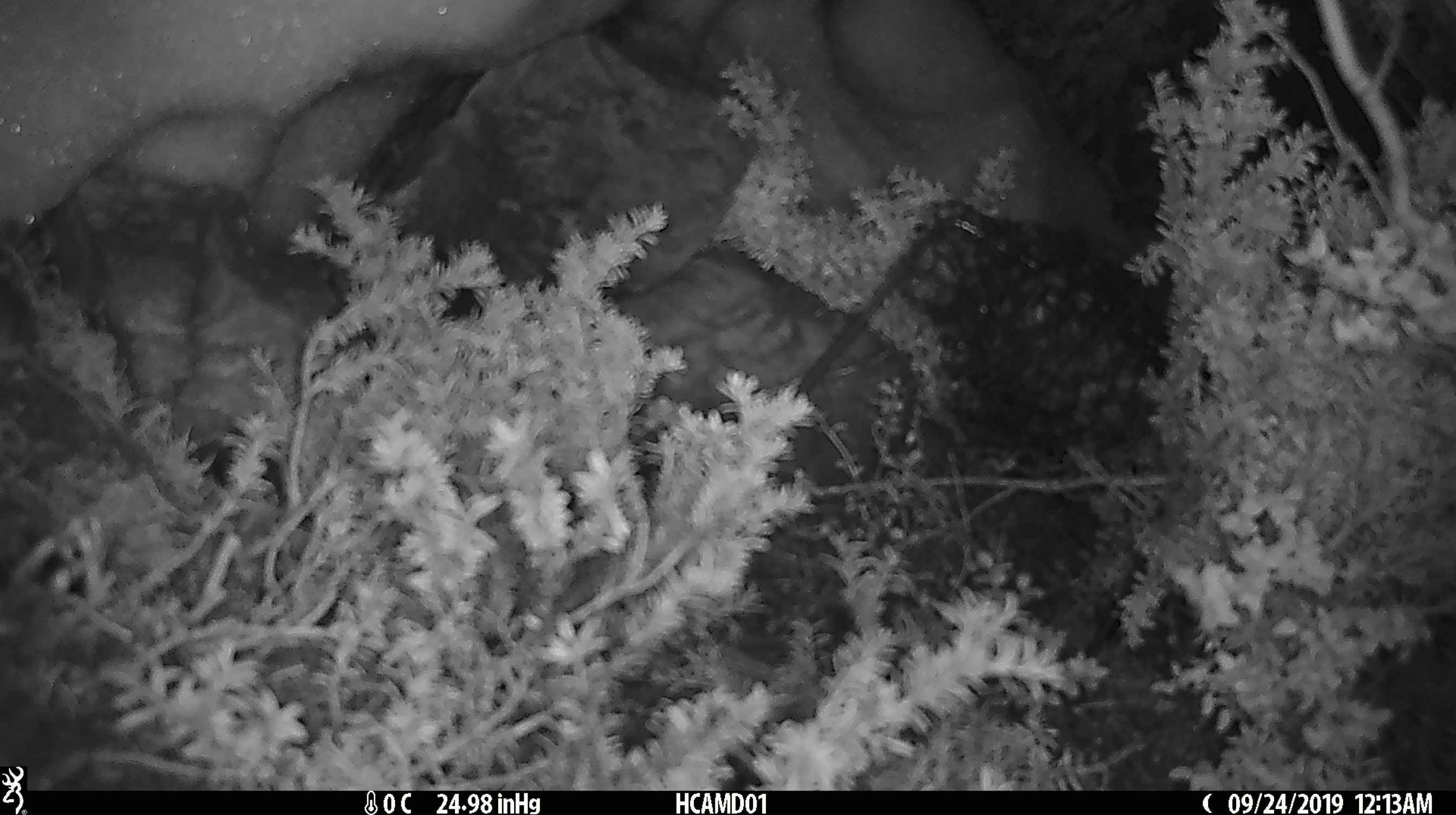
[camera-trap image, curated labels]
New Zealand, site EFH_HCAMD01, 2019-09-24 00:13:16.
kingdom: Animalia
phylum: Chordata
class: Mammalia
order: Rodentia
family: Muridae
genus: Mus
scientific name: Mus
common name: mouse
Mouse (Mus).